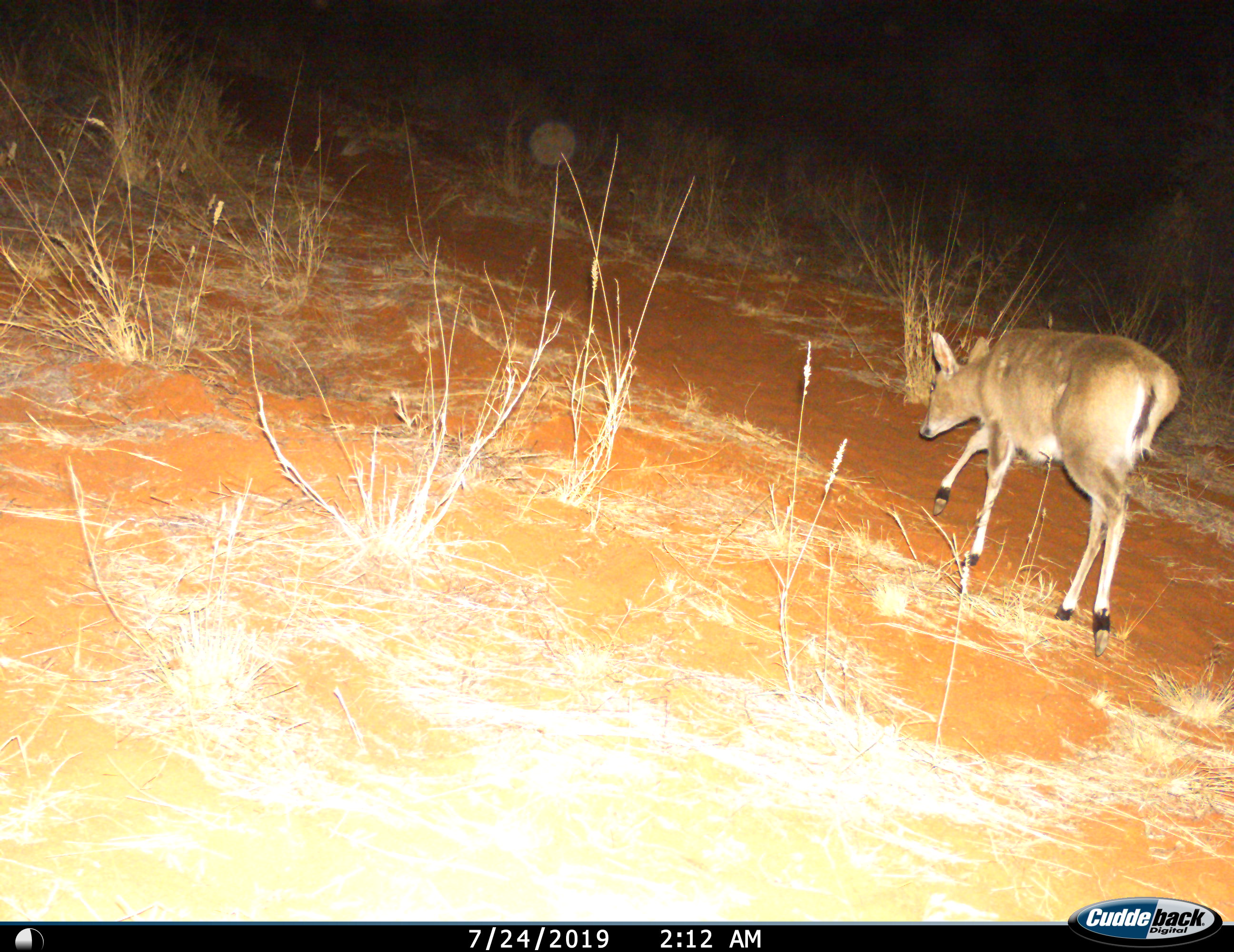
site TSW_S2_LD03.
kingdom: Animalia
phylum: Chordata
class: Mammalia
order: Artiodactyla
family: Bovidae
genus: Sylvicapra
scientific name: Sylvicapra grimmia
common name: common duiker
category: duikercommongrey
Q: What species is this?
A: Duikercommongrey (common duiker) (Sylvicapra grimmia).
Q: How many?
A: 1.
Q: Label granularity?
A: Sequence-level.